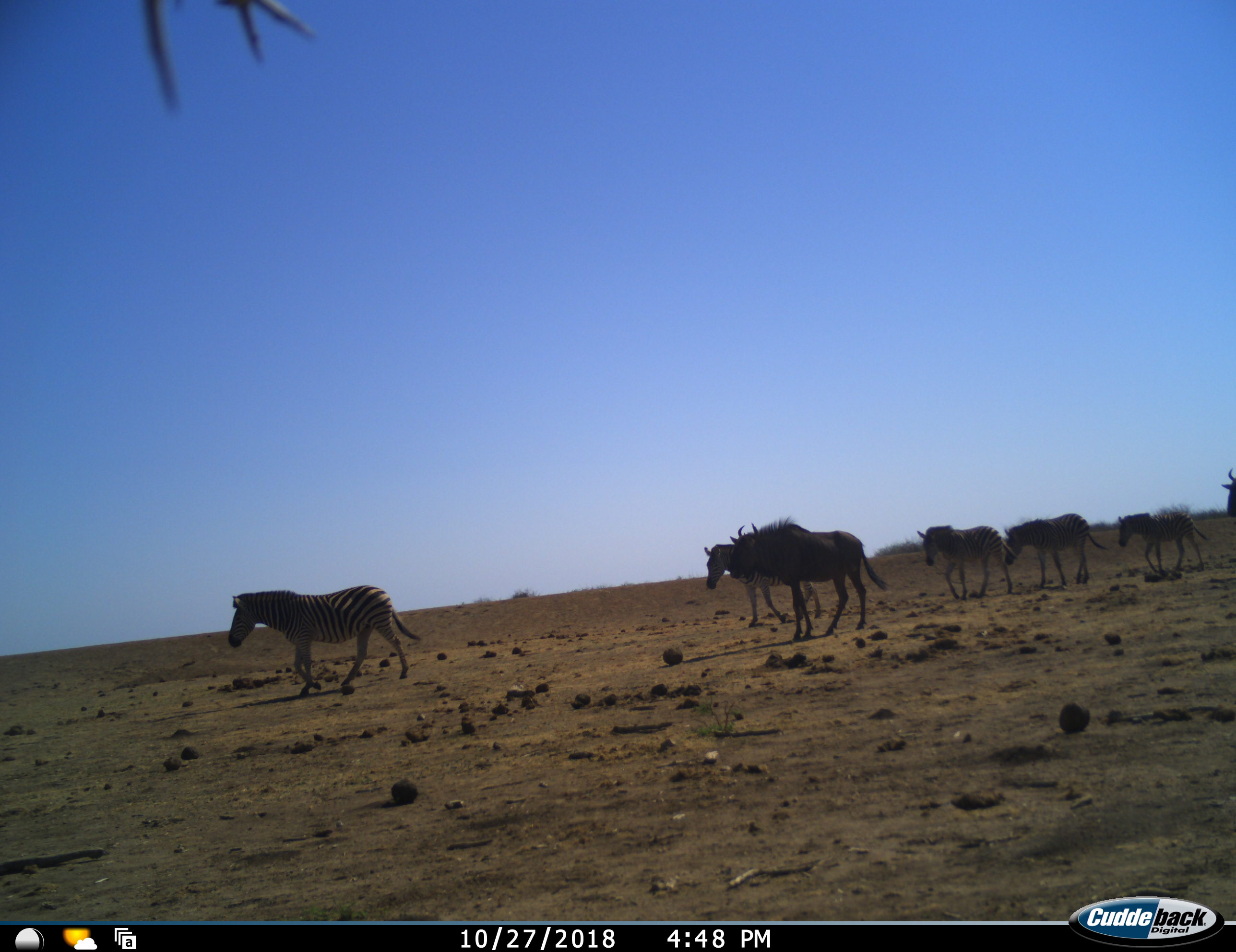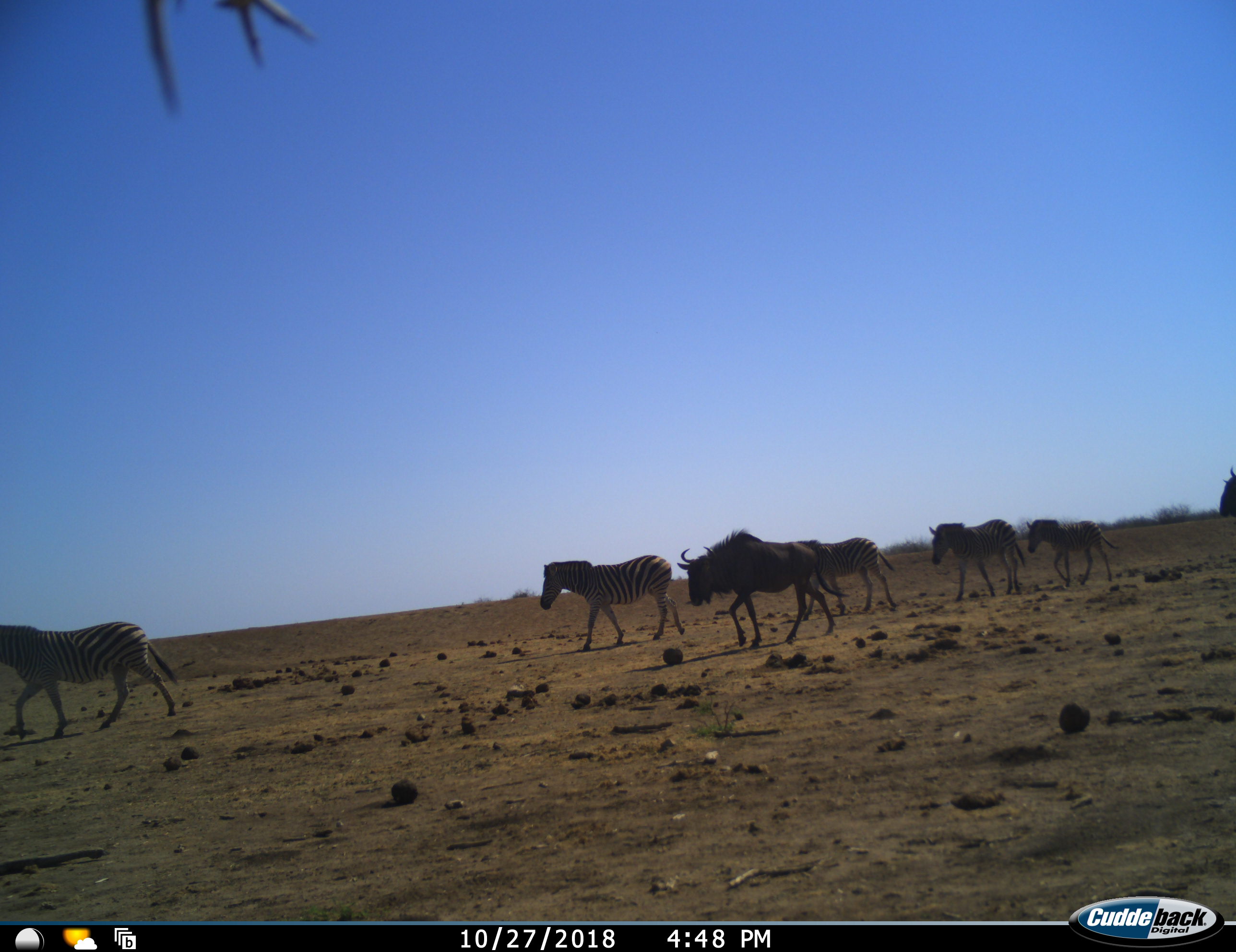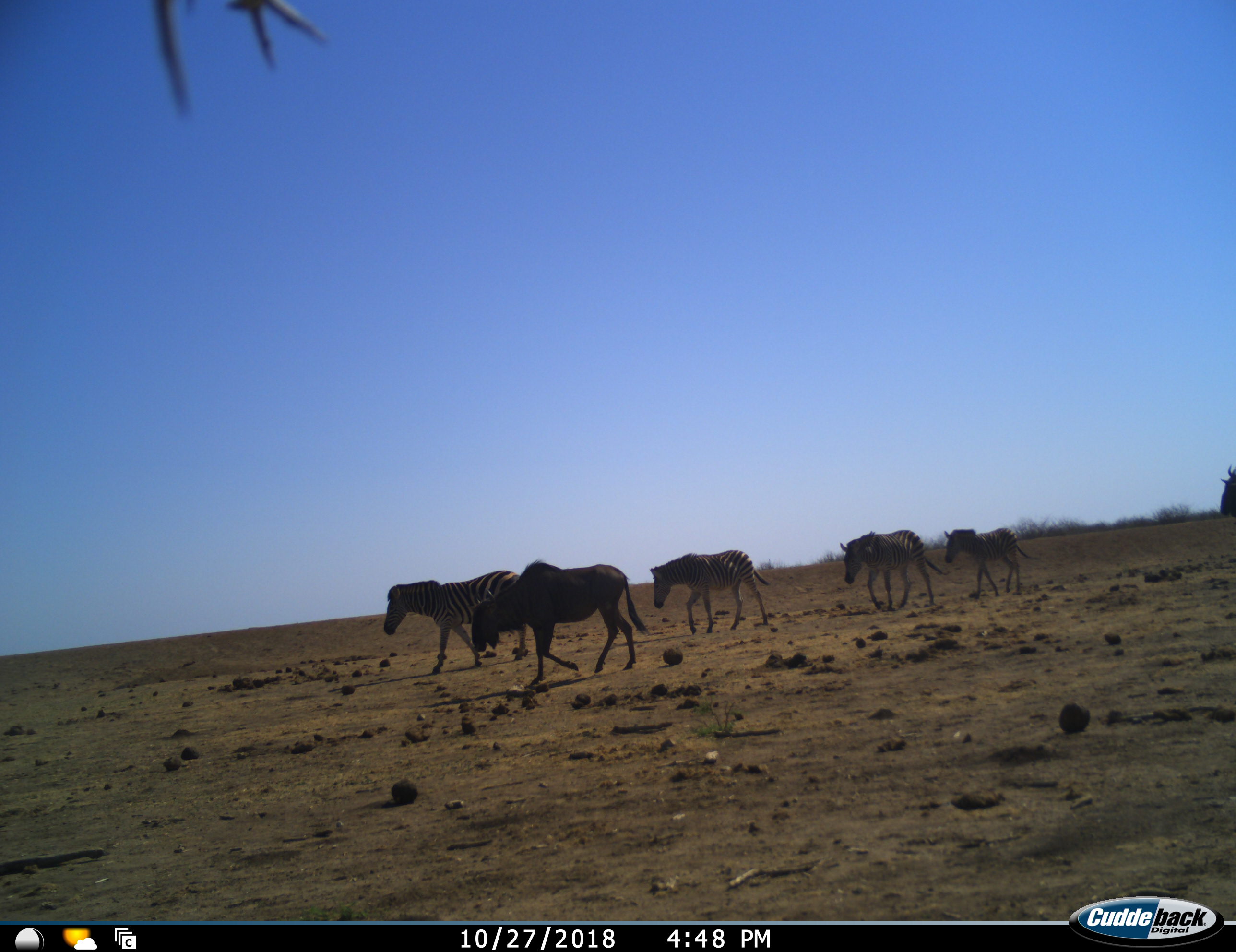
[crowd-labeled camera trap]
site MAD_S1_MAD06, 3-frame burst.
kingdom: Animalia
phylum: Chordata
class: Mammalia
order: Artiodactyla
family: Bovidae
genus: Connochaetes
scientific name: Connochaetes taurinus taurinus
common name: blue wildebeest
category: wildebeestblue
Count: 2.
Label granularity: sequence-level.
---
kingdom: Animalia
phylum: Chordata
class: Mammalia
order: Perissodactyla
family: Equidae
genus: Equus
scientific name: Equus quagga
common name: plains zebra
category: zebraplains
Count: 5.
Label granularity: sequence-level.